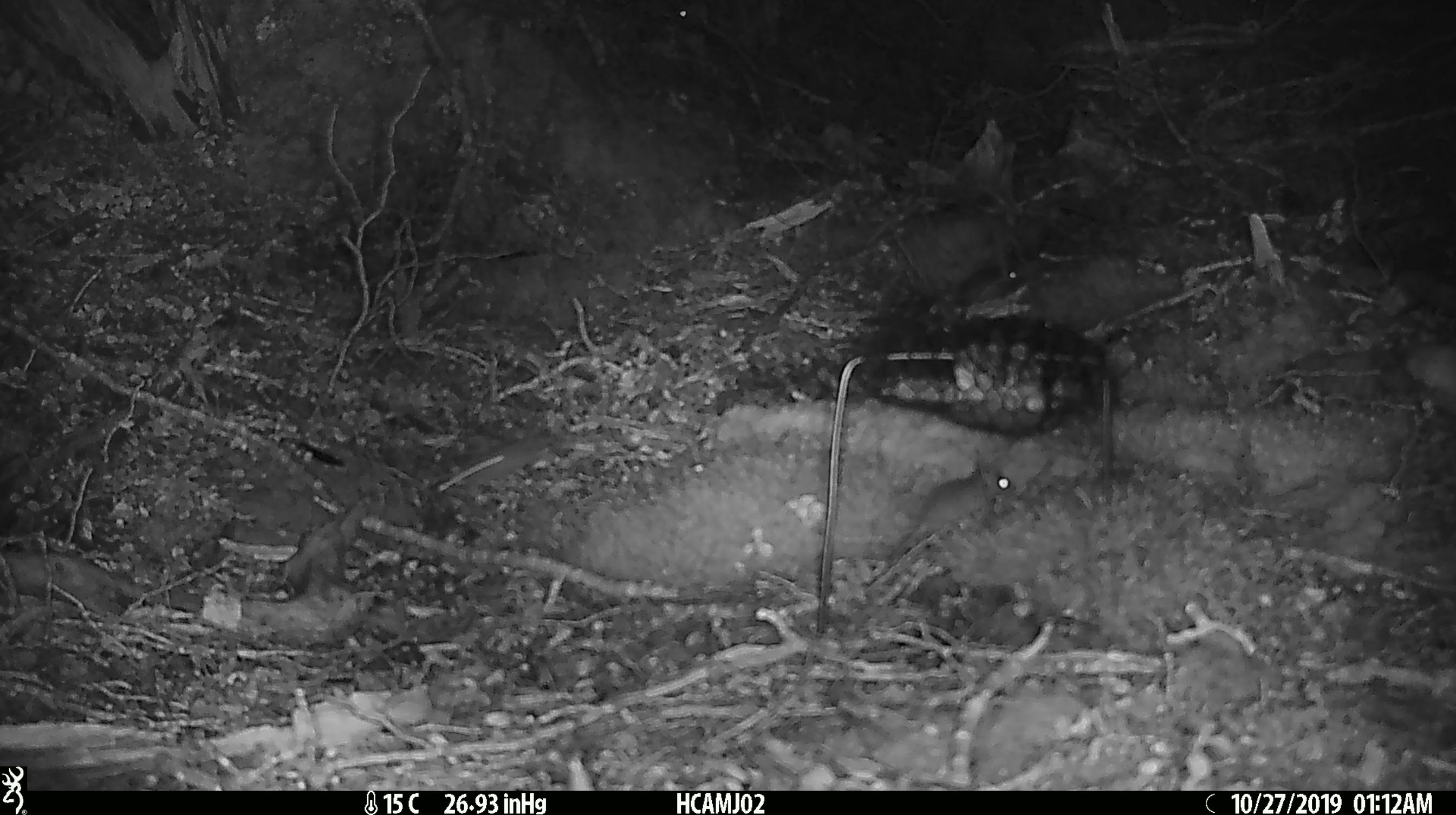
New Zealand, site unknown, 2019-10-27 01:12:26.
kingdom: Animalia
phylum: Chordata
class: Mammalia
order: Rodentia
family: Muridae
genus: Mus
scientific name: Mus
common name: mouse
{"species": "mouse (Mus)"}